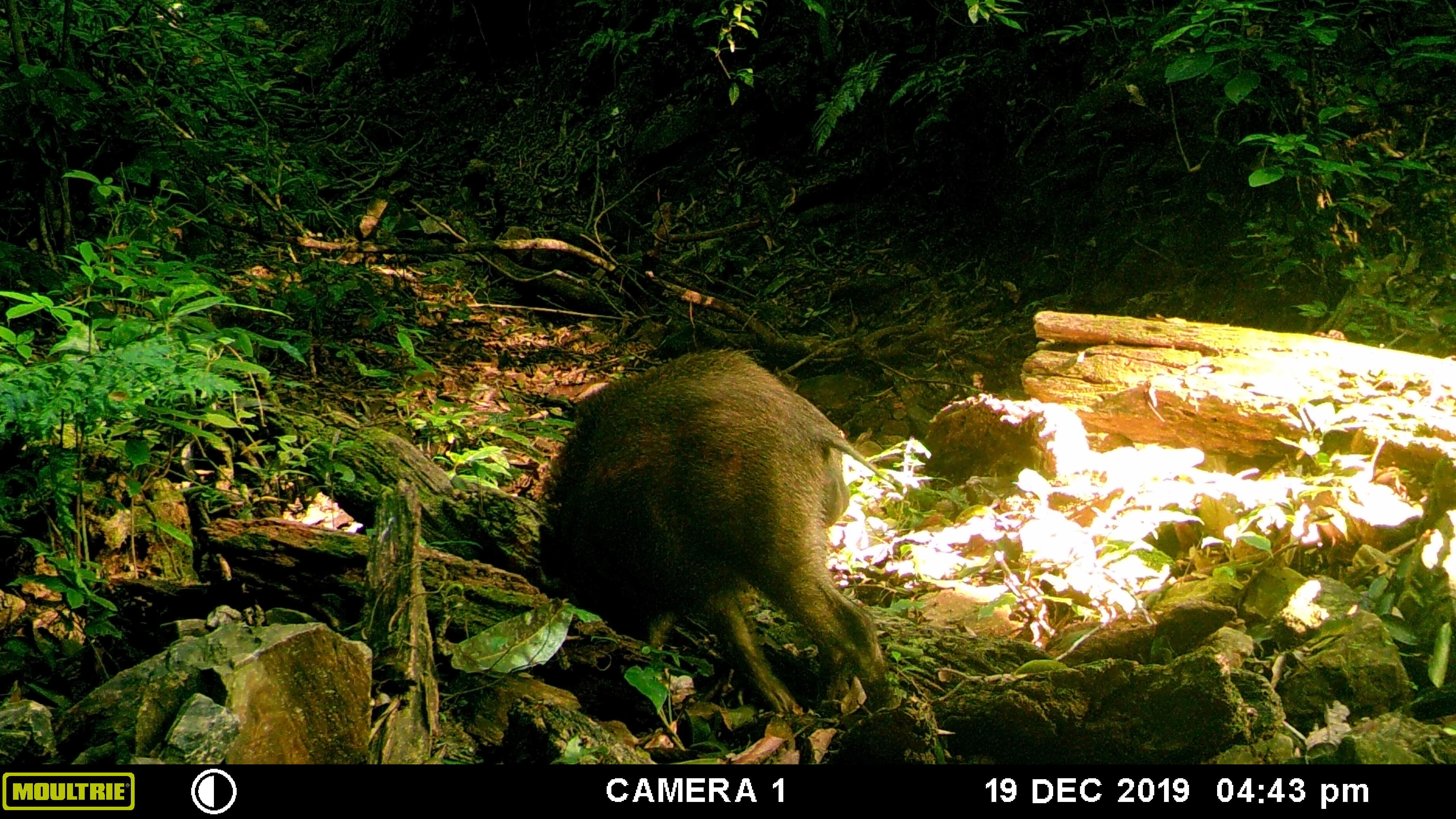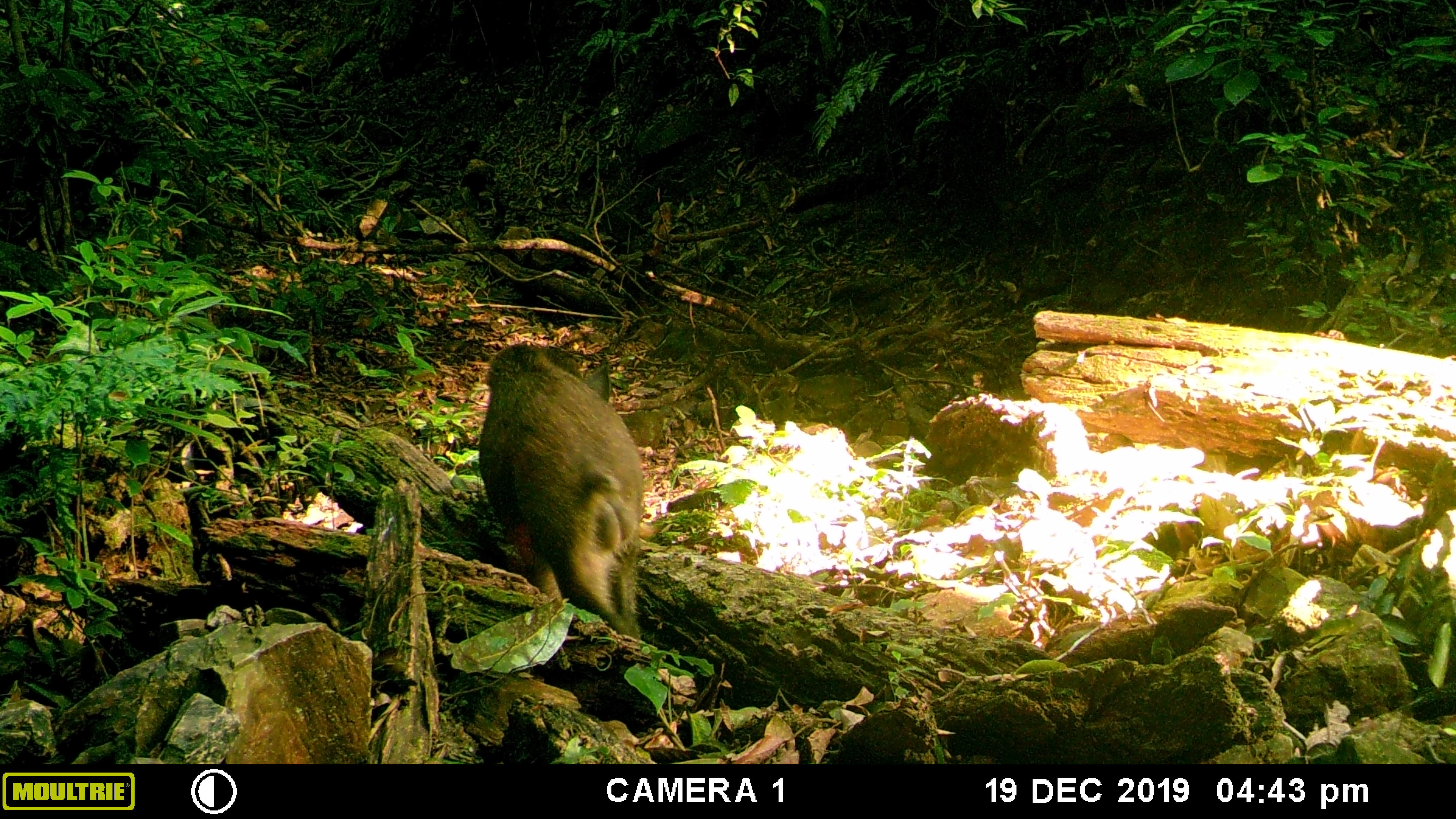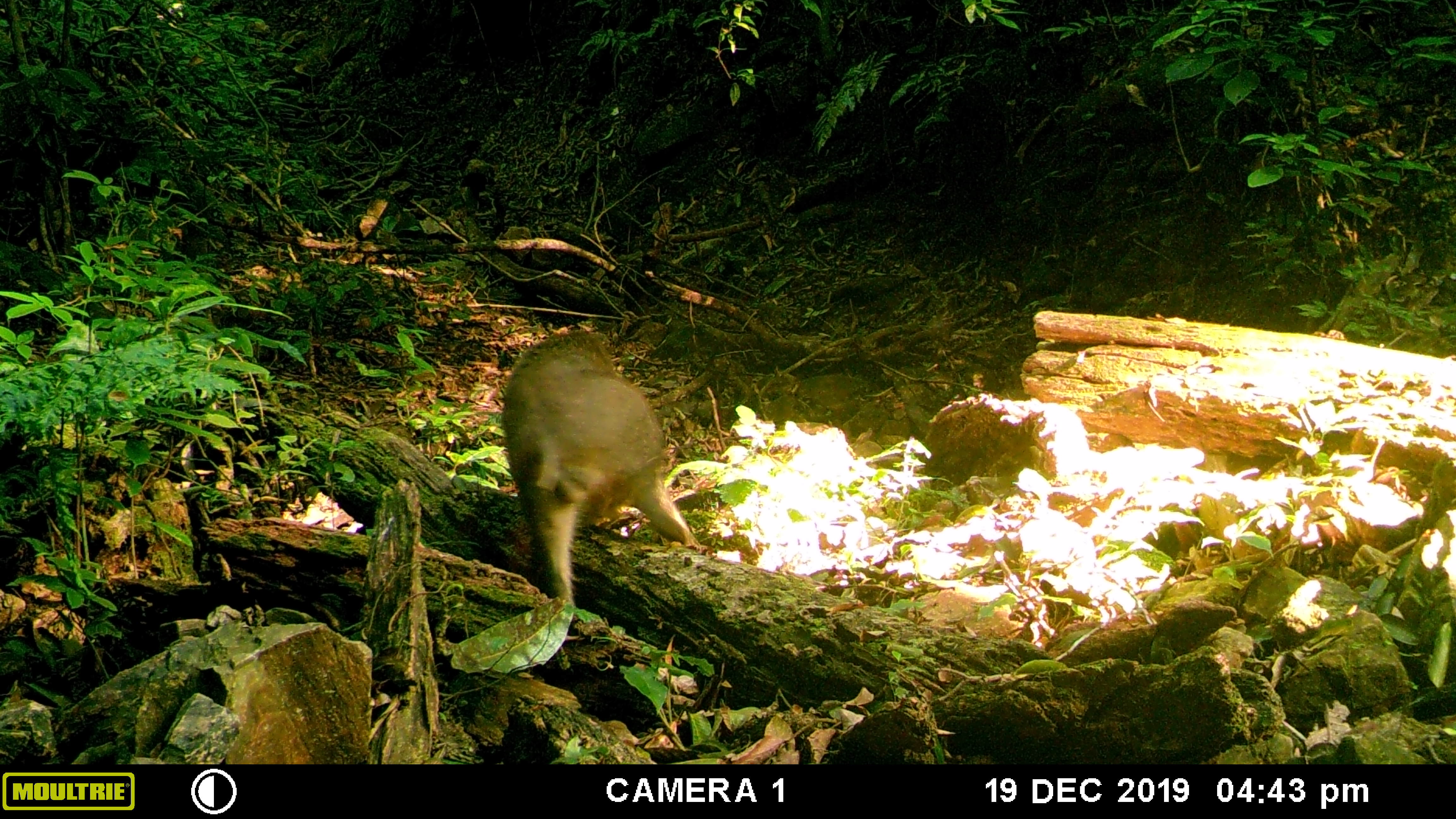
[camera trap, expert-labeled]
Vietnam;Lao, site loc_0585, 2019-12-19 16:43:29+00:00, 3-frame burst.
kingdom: Animalia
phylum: Chordata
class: Mammalia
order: Artiodactyla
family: Suidae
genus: Sus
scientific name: Sus scrofa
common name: eurasian wild pig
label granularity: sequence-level